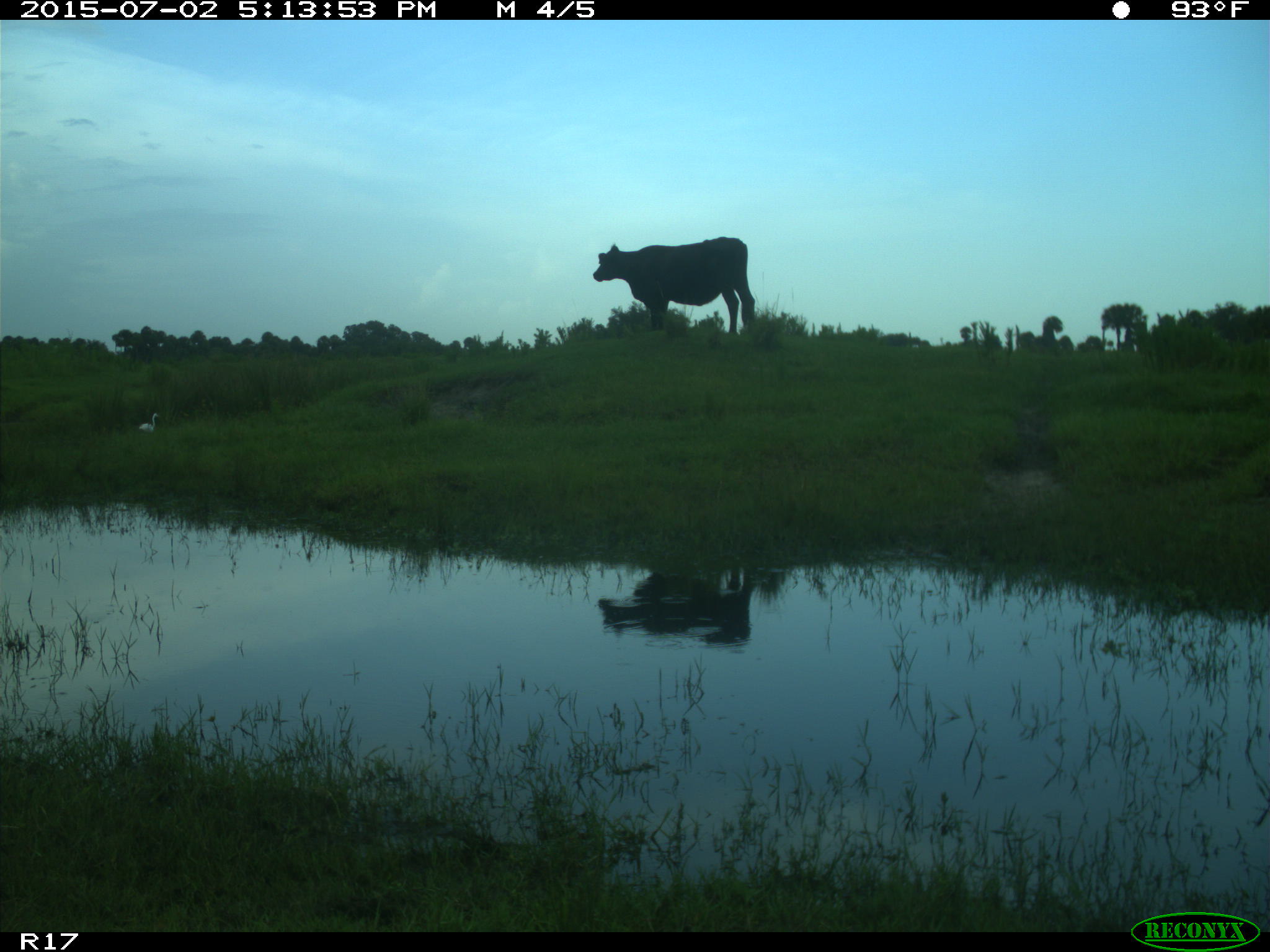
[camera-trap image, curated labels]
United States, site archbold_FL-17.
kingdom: Animalia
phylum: Chordata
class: Mammalia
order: Artiodactyla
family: Bovidae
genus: Bos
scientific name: Bos taurus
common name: domestic cow